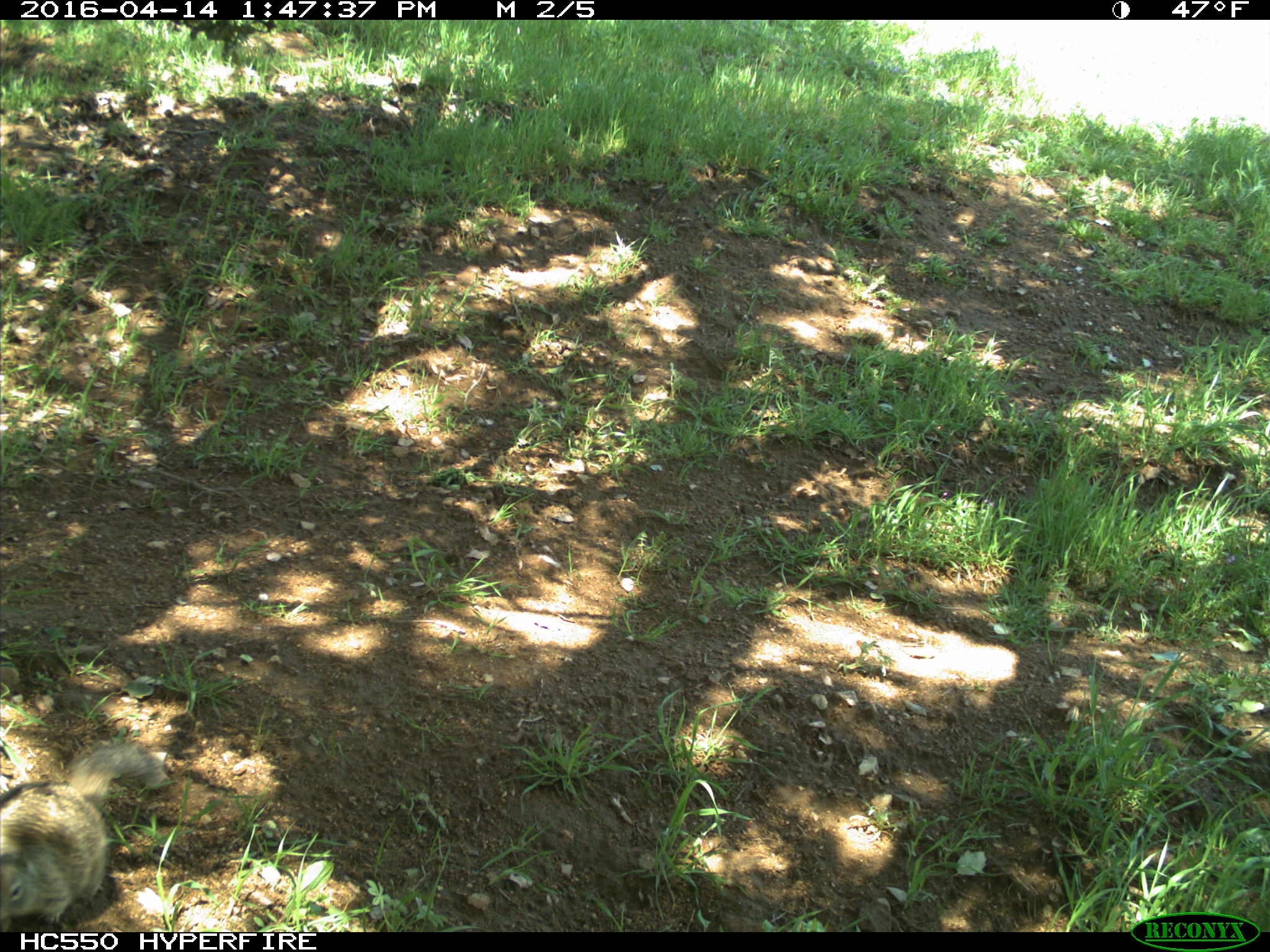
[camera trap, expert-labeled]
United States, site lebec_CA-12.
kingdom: Animalia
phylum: Chordata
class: Mammalia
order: Rodentia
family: Sciuridae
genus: Otospermophilus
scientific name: Otospermophilus beecheyi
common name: california ground squirrel